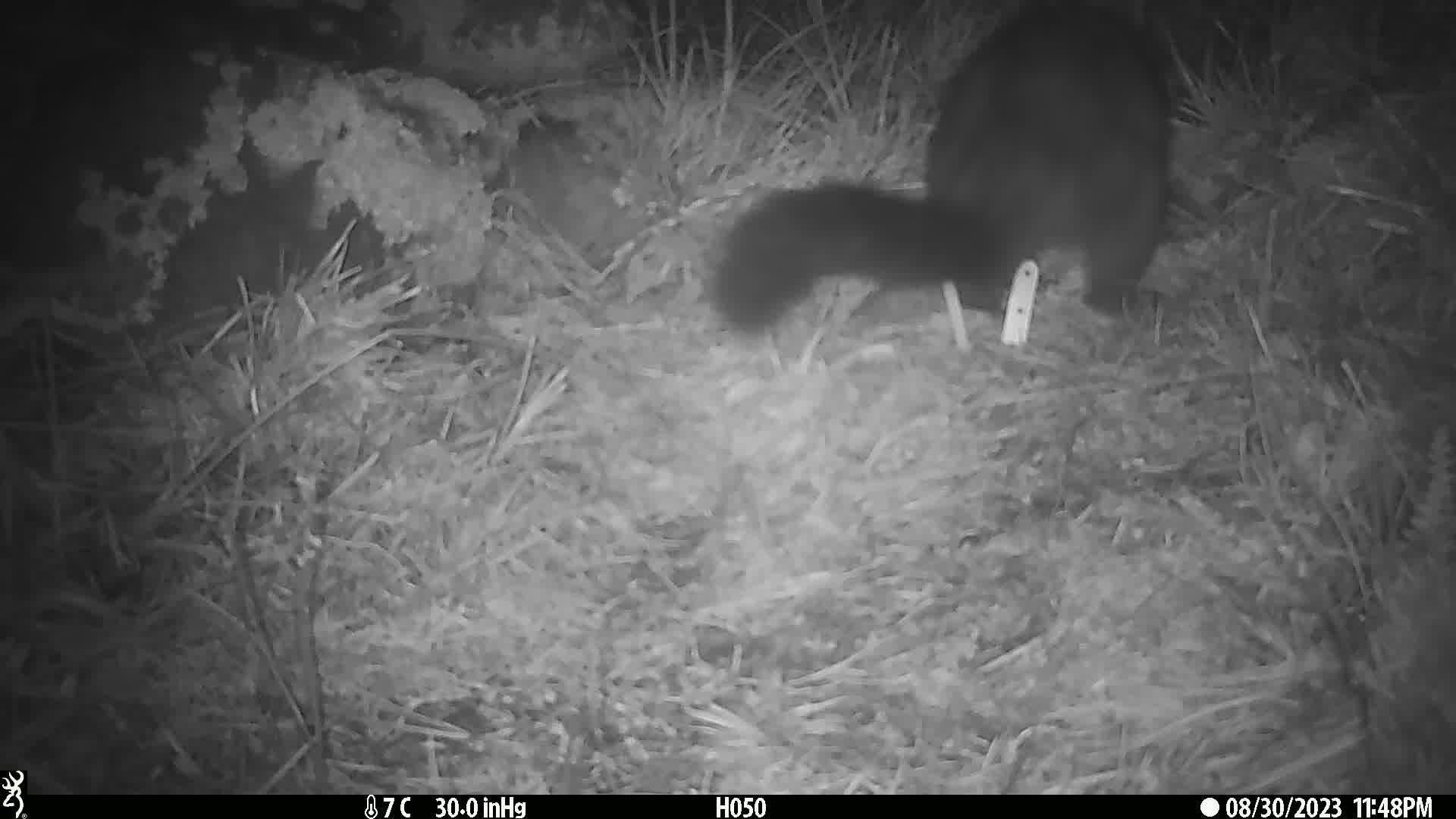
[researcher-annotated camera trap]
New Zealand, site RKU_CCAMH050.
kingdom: Animalia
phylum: Chordata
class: Mammalia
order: Diprotodontia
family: Phalangeridae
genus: Trichosurus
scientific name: Trichosurus vulpecula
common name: common brushtail possum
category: possum